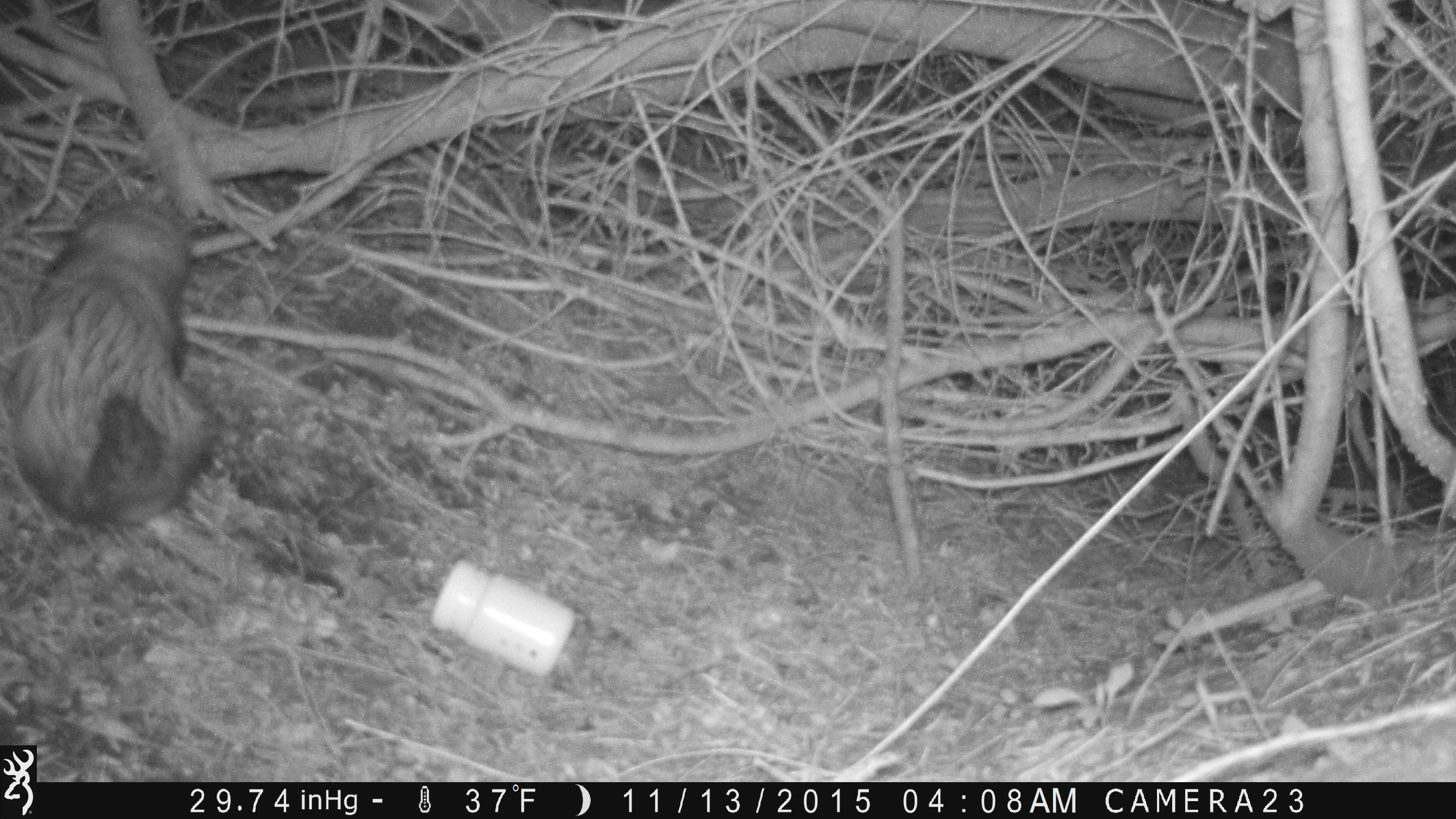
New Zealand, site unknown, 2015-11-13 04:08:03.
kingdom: Animalia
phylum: Chordata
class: Mammalia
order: Carnivora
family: Mustelidae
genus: Mustela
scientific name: Mustela furo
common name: ferret